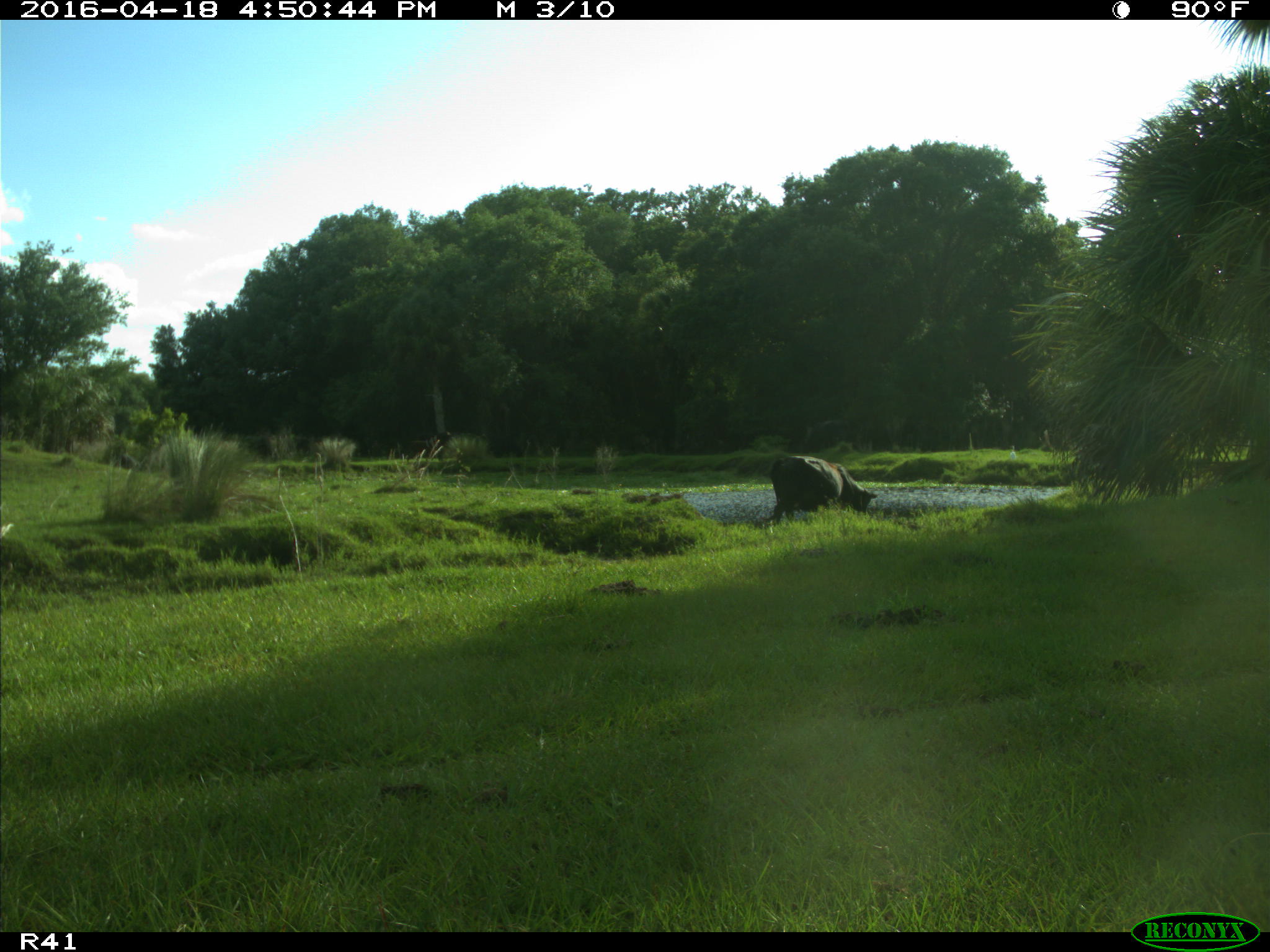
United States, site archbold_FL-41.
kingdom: Animalia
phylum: Chordata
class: Mammalia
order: Artiodactyla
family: Bovidae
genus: Bos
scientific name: Bos taurus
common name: domestic cow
Bos taurus (domestic cow).